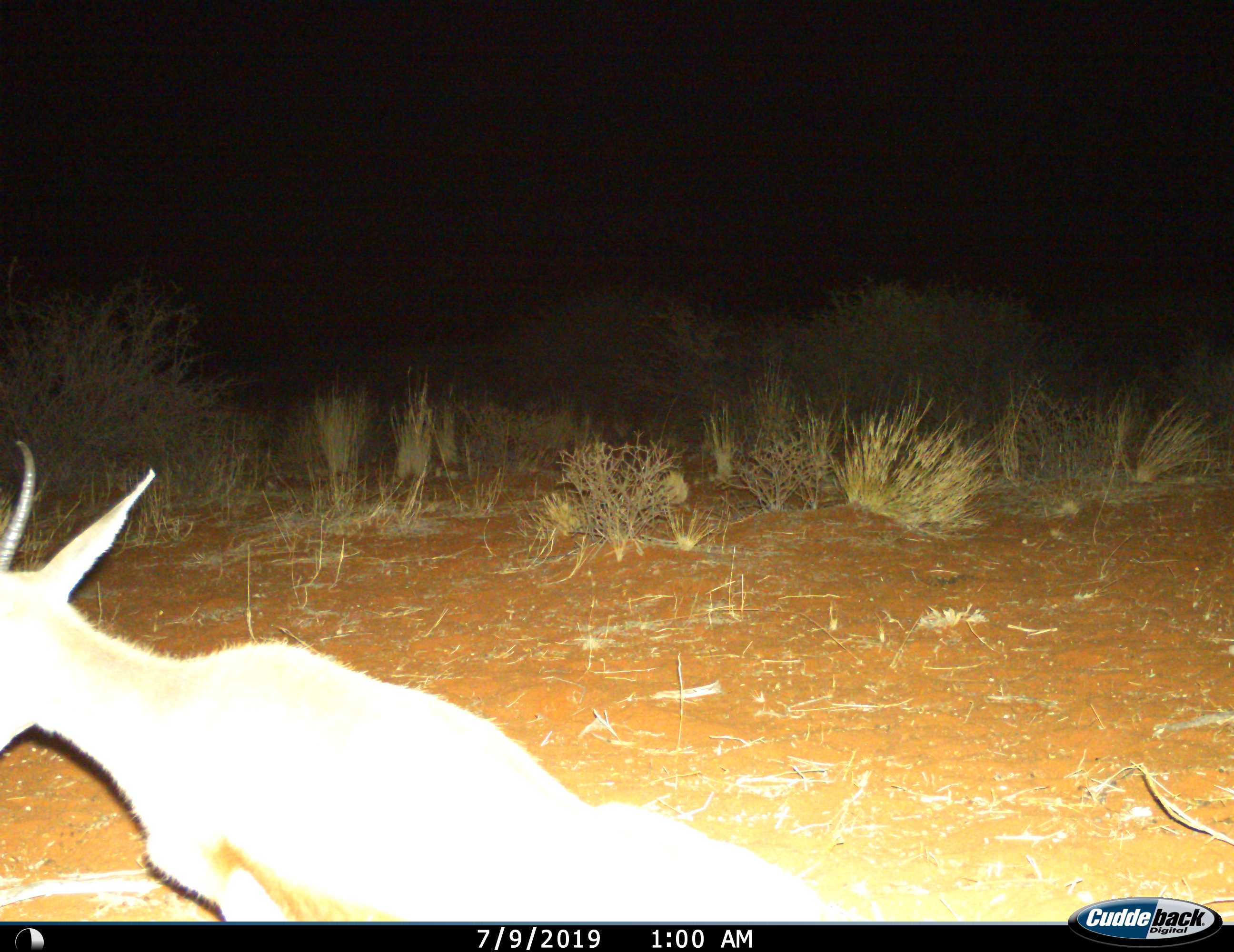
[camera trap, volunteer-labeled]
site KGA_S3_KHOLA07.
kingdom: Animalia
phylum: Chordata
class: Mammalia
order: Artiodactyla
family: Bovidae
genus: Antidorcas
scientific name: Antidorcas marsupialis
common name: springbok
Springbok (Antidorcas marsupialis), count 1. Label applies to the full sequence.